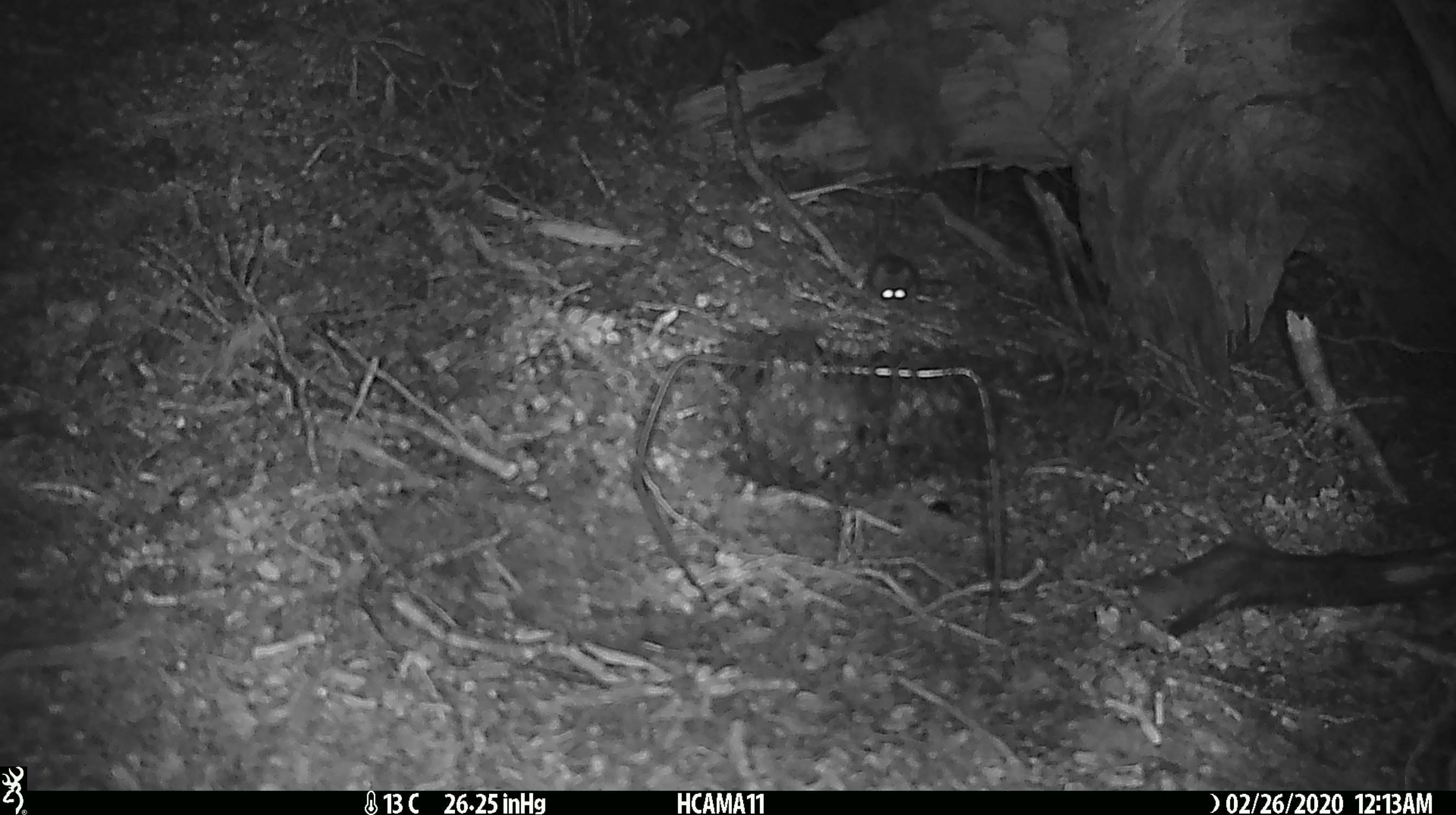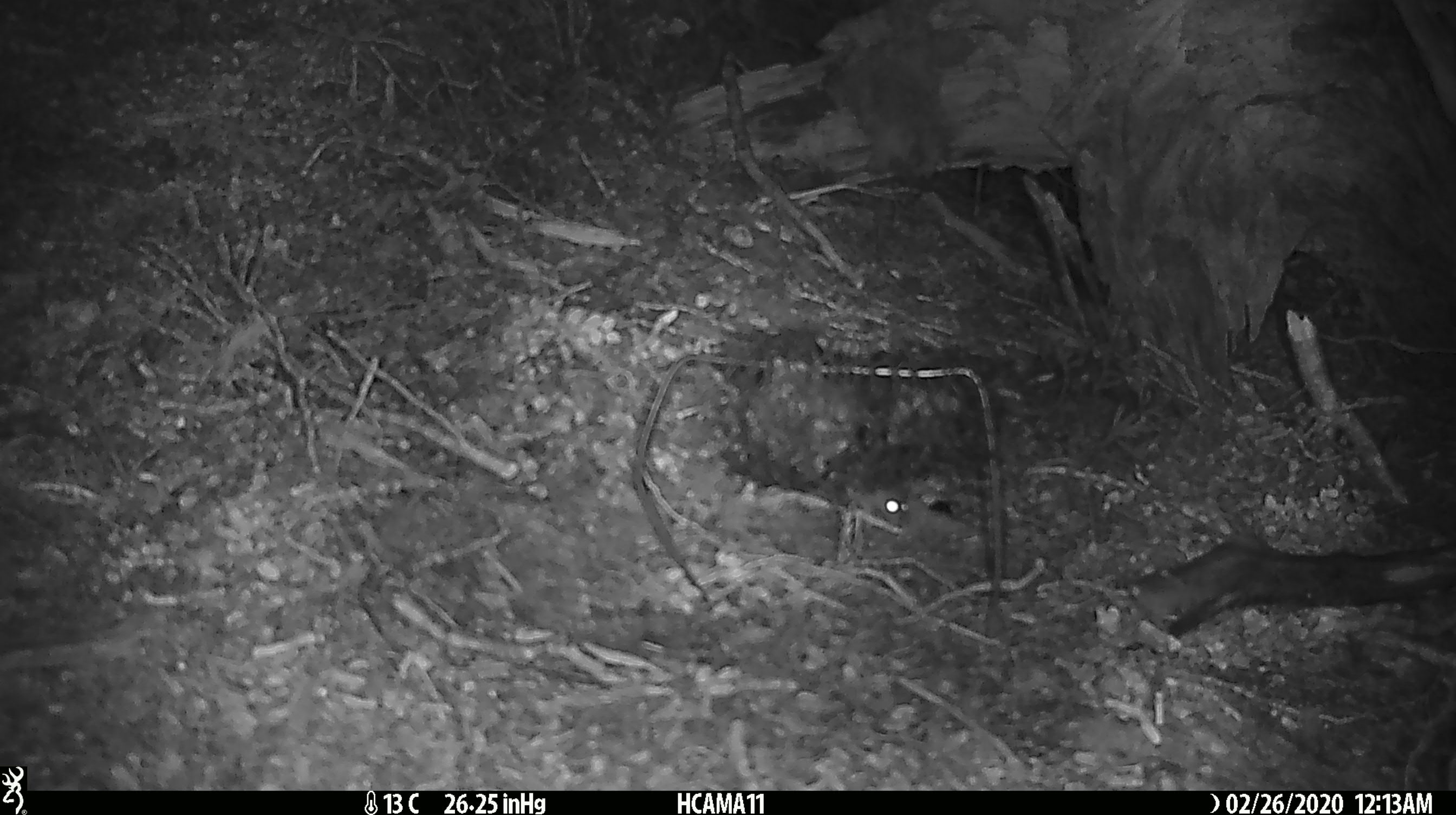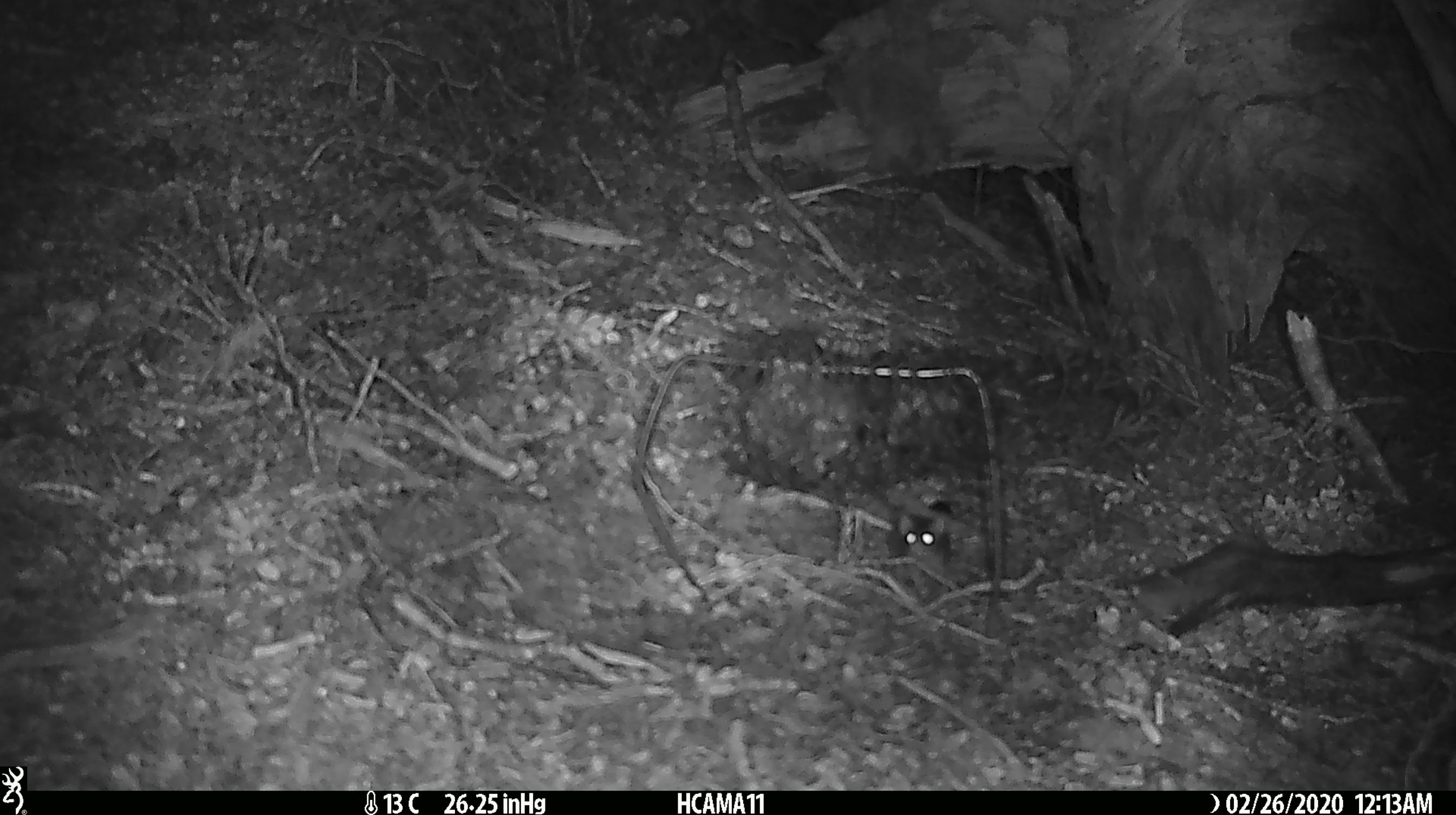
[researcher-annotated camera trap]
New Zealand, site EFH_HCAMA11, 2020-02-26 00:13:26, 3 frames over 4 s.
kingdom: Animalia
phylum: Chordata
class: Mammalia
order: Rodentia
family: Muridae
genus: Mus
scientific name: Mus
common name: mouse